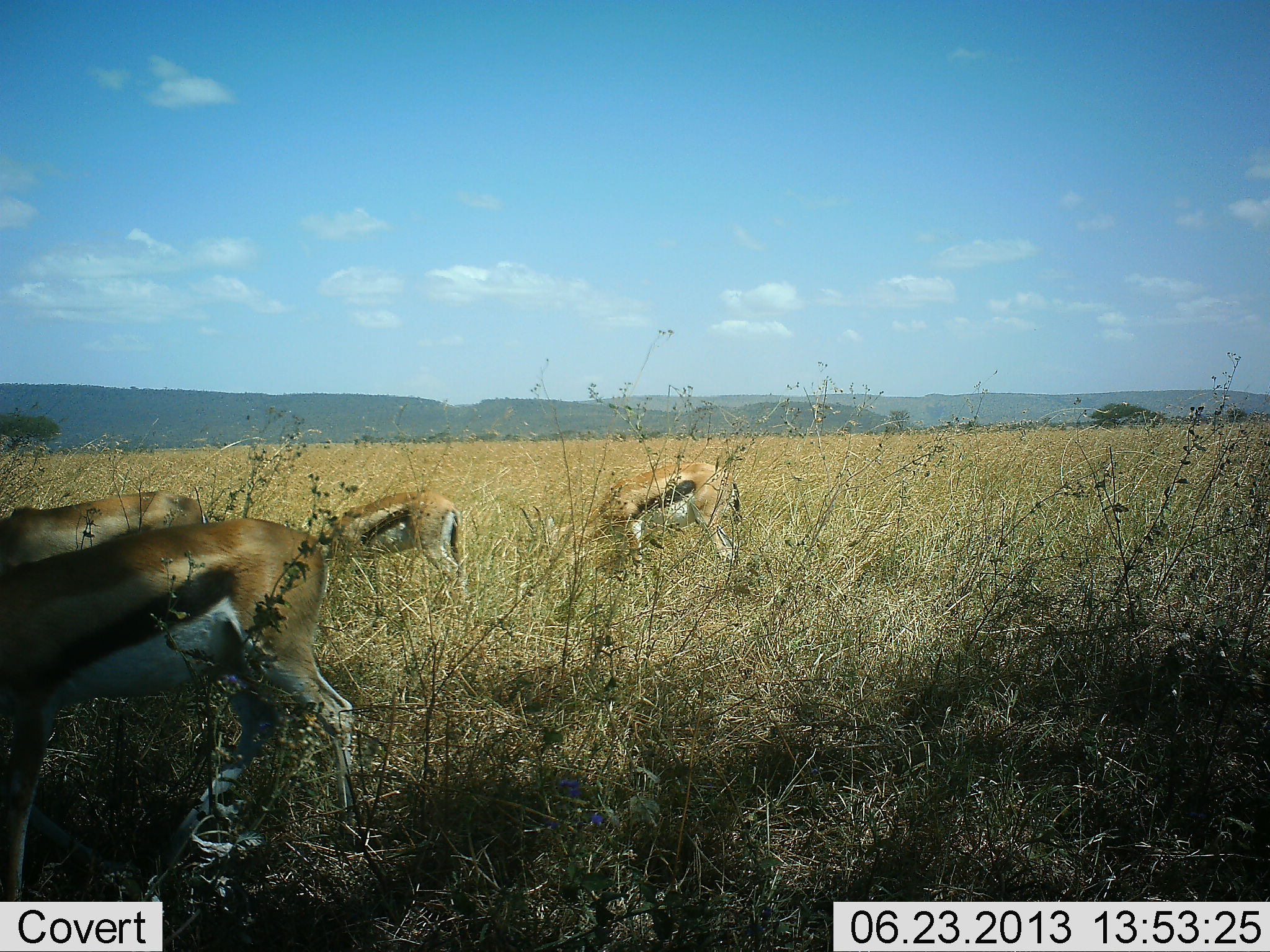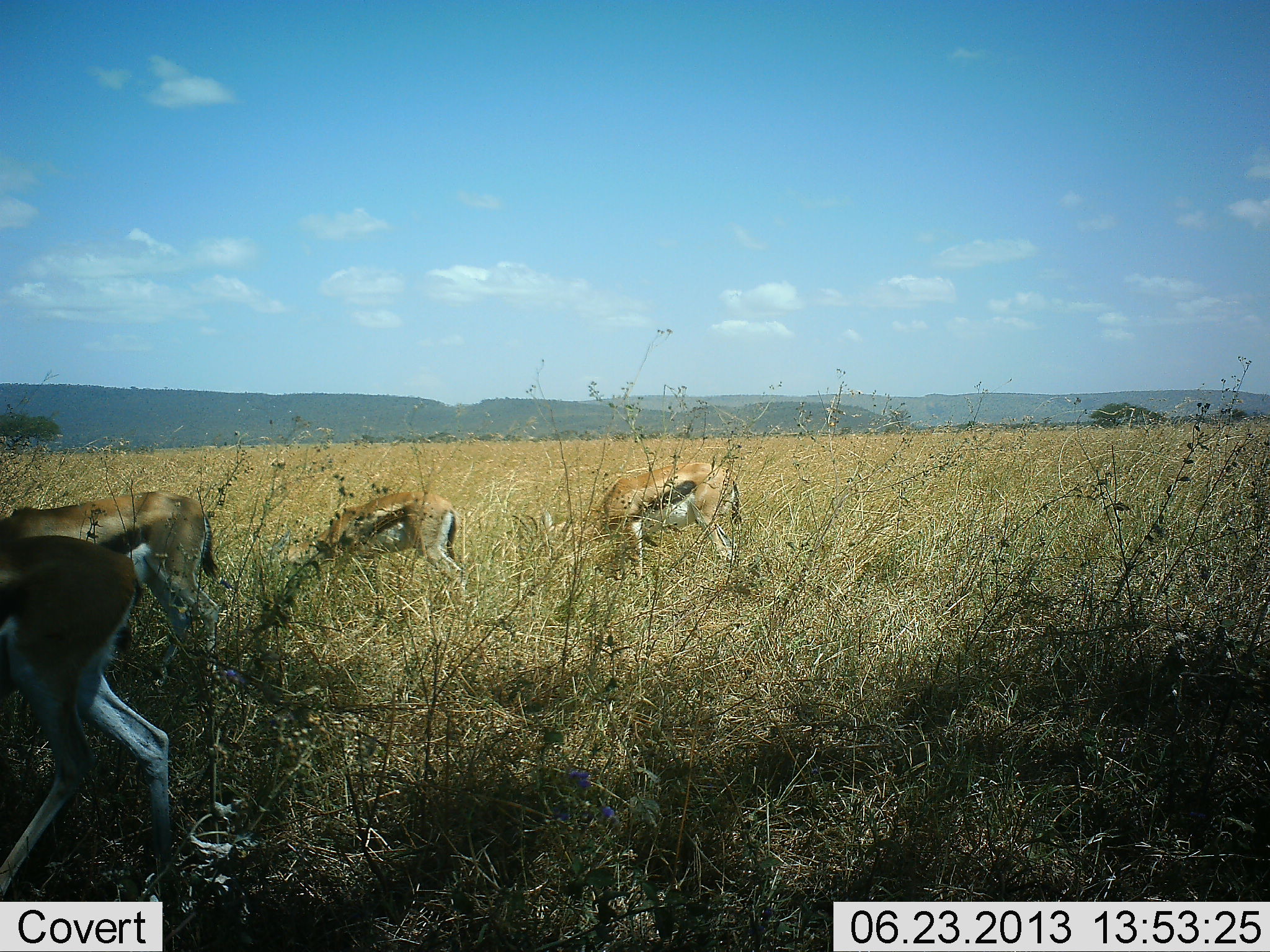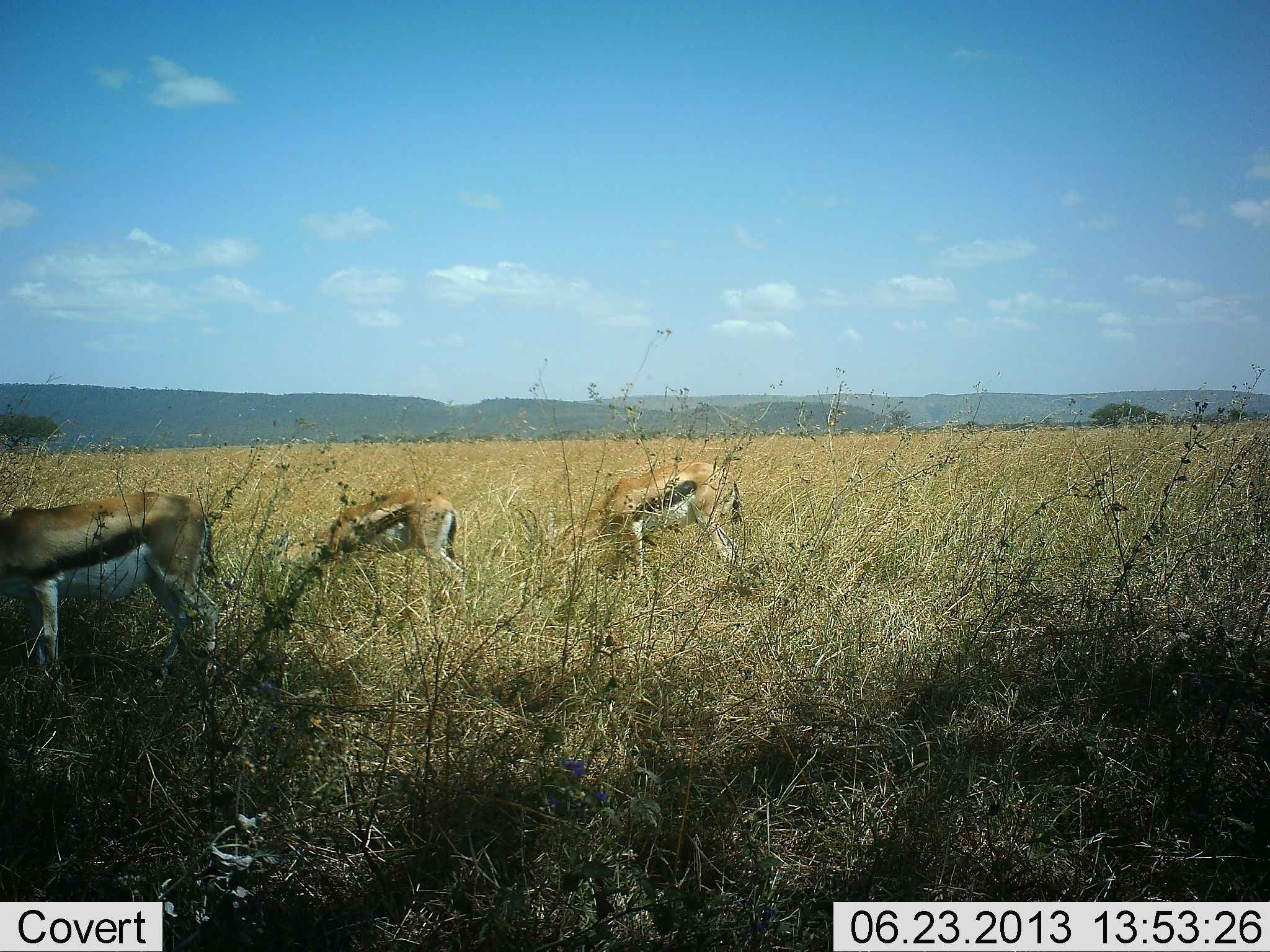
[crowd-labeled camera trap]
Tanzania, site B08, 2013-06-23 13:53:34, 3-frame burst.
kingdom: Animalia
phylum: Chordata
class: Mammalia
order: Artiodactyla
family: Bovidae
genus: Eudorcas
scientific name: Eudorcas thomsonii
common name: thomson's gazelle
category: gazellethomsons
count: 4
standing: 26%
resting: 0%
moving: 57%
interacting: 0%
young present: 0%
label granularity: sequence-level